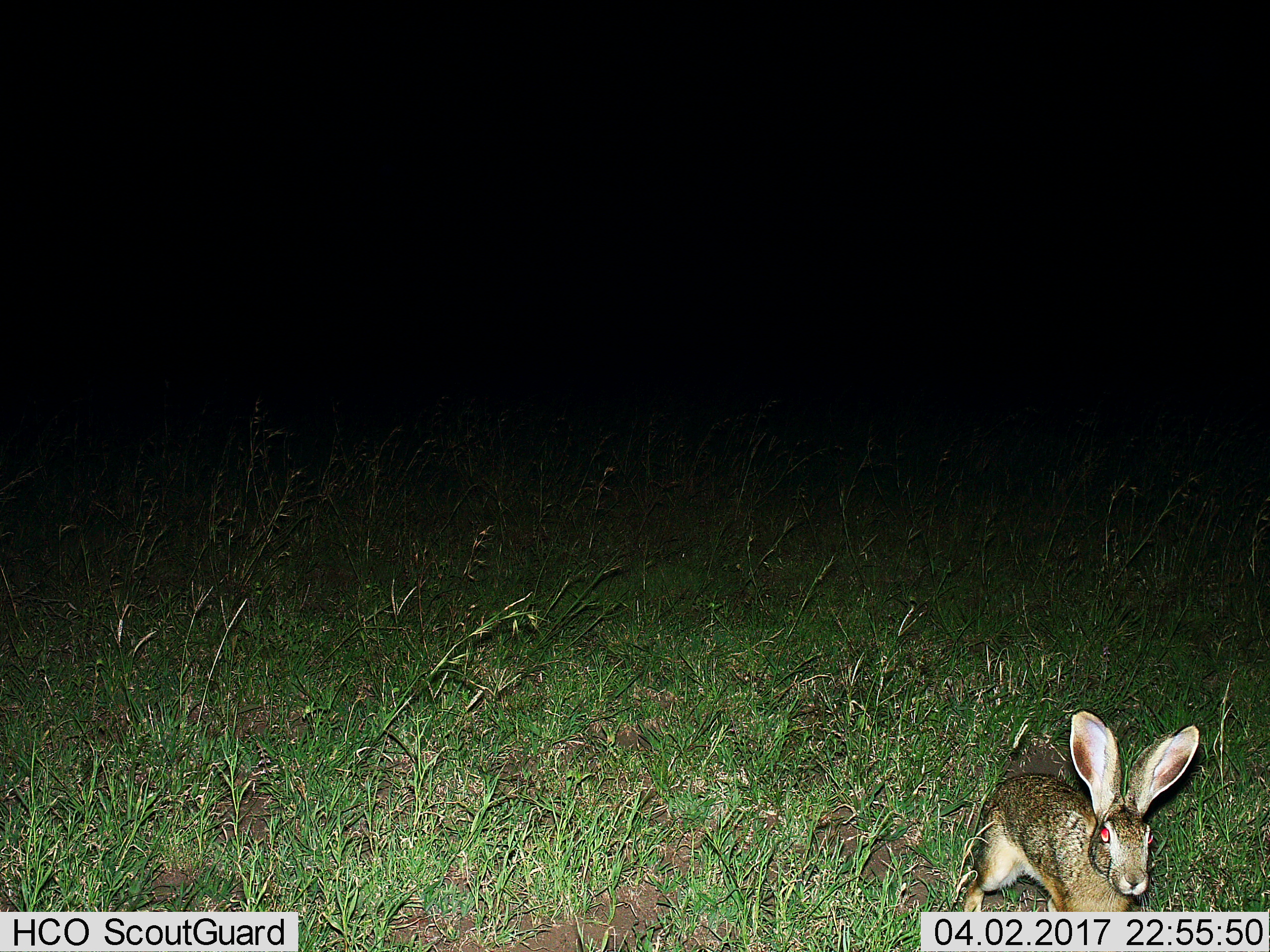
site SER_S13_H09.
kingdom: Animalia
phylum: Chordata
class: Mammalia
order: Lagomorpha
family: Leporidae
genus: Lepus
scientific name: Lepus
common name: hare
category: hareunknown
Hareunknown (hare) (Lepus), count 1. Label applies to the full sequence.